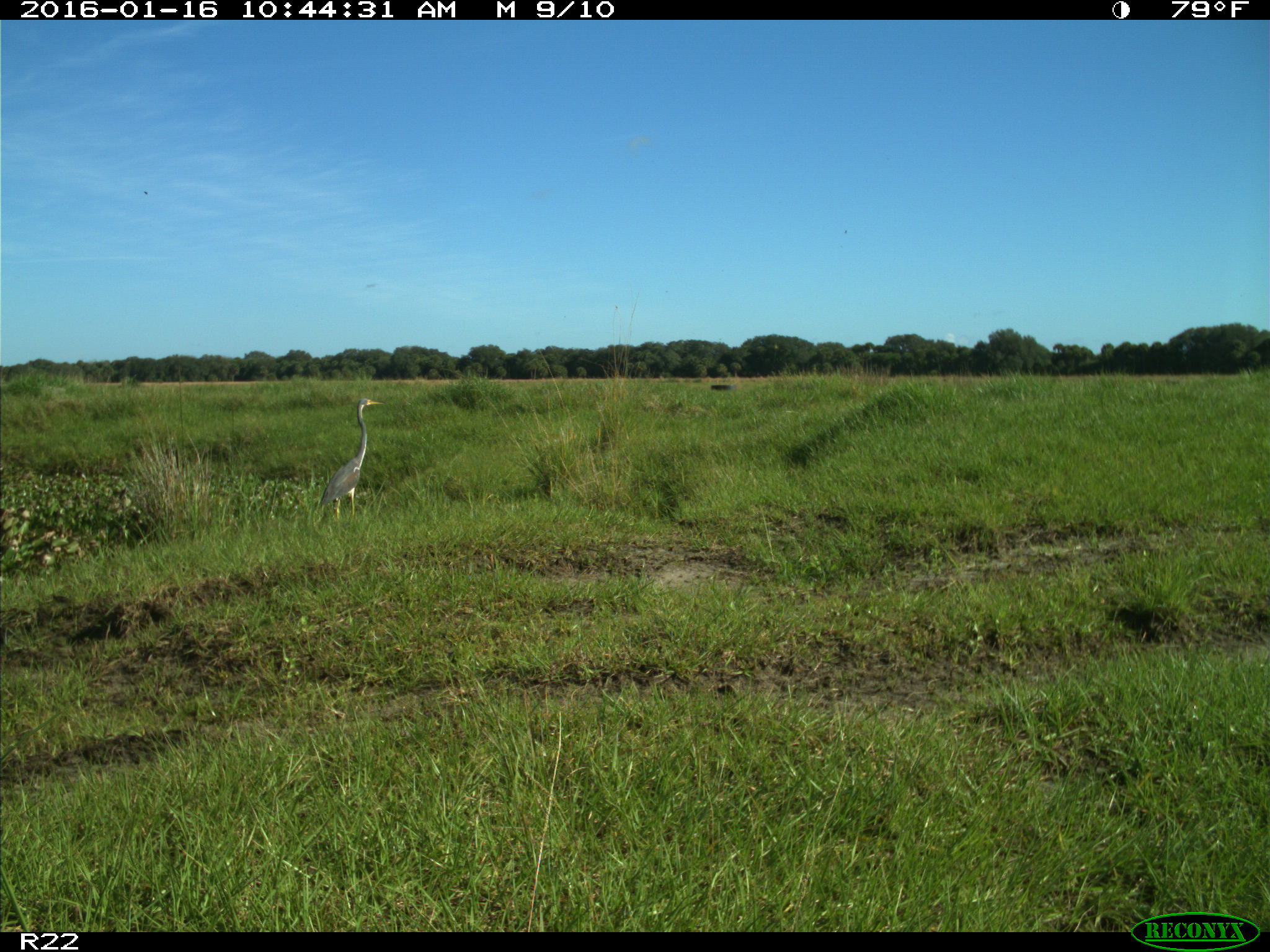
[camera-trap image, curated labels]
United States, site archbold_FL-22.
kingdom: Animalia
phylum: Chordata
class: Aves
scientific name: Aves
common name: birds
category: unidentified bird